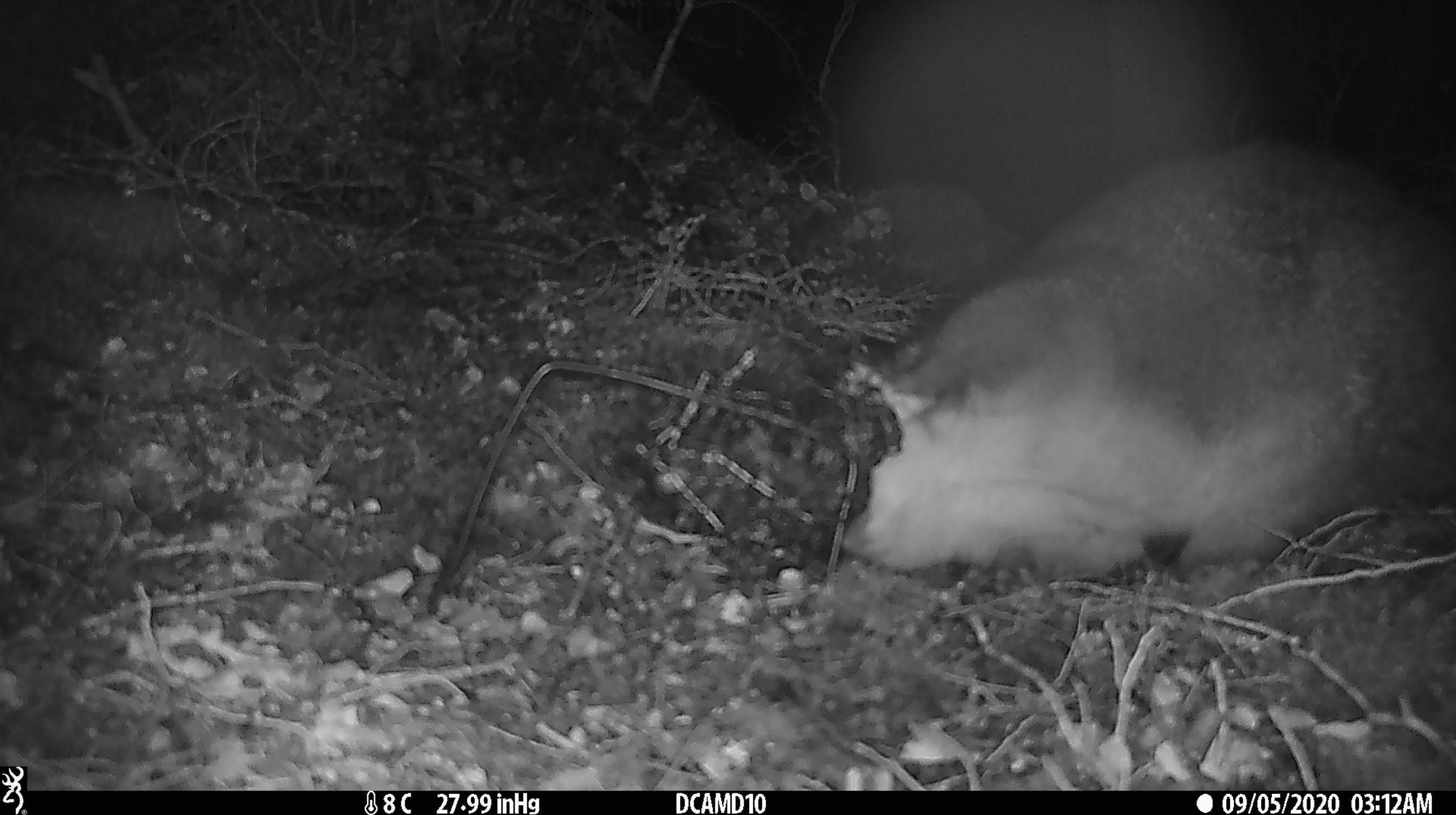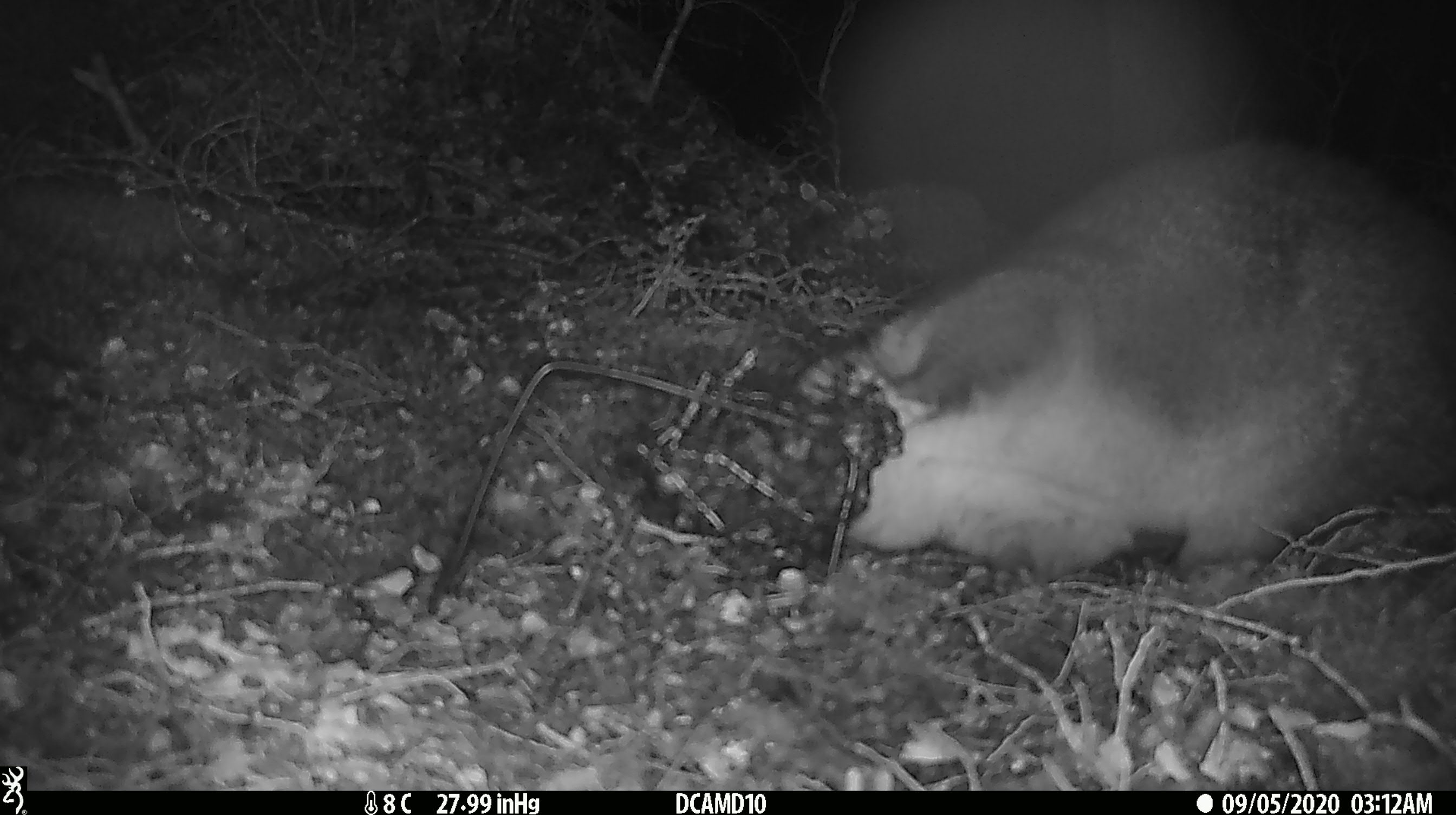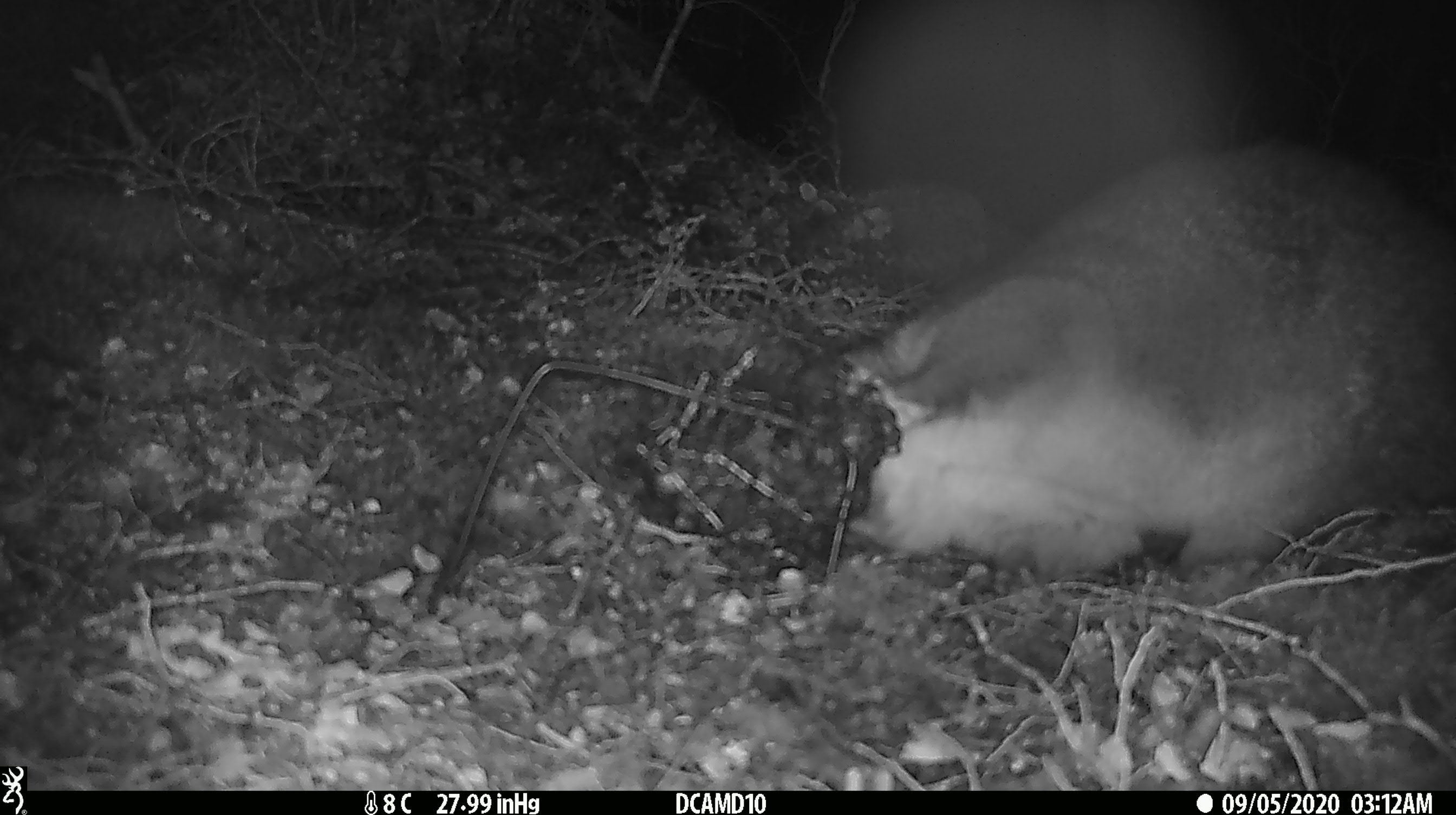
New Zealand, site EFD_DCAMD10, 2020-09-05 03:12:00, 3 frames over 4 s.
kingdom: Animalia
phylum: Chordata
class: Mammalia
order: Diprotodontia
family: Phalangeridae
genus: Trichosurus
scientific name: Trichosurus vulpecula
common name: common brushtail possum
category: possum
Possum (common brushtail possum) (Trichosurus vulpecula).